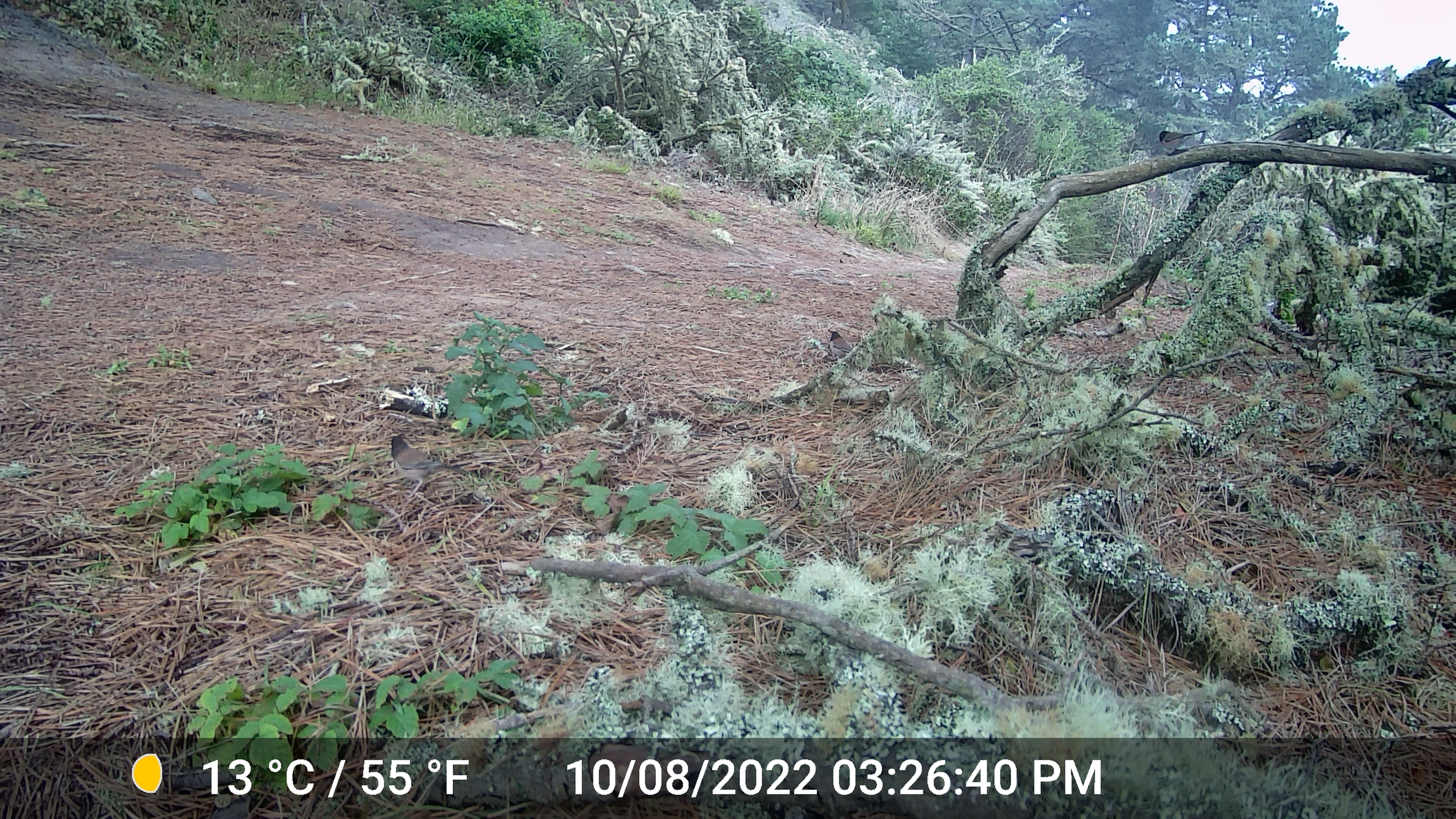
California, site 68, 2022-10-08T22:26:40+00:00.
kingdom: Animalia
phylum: Chordata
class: Aves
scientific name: Aves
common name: bird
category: unknown bird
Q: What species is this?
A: Unknown bird (bird) (Aves).